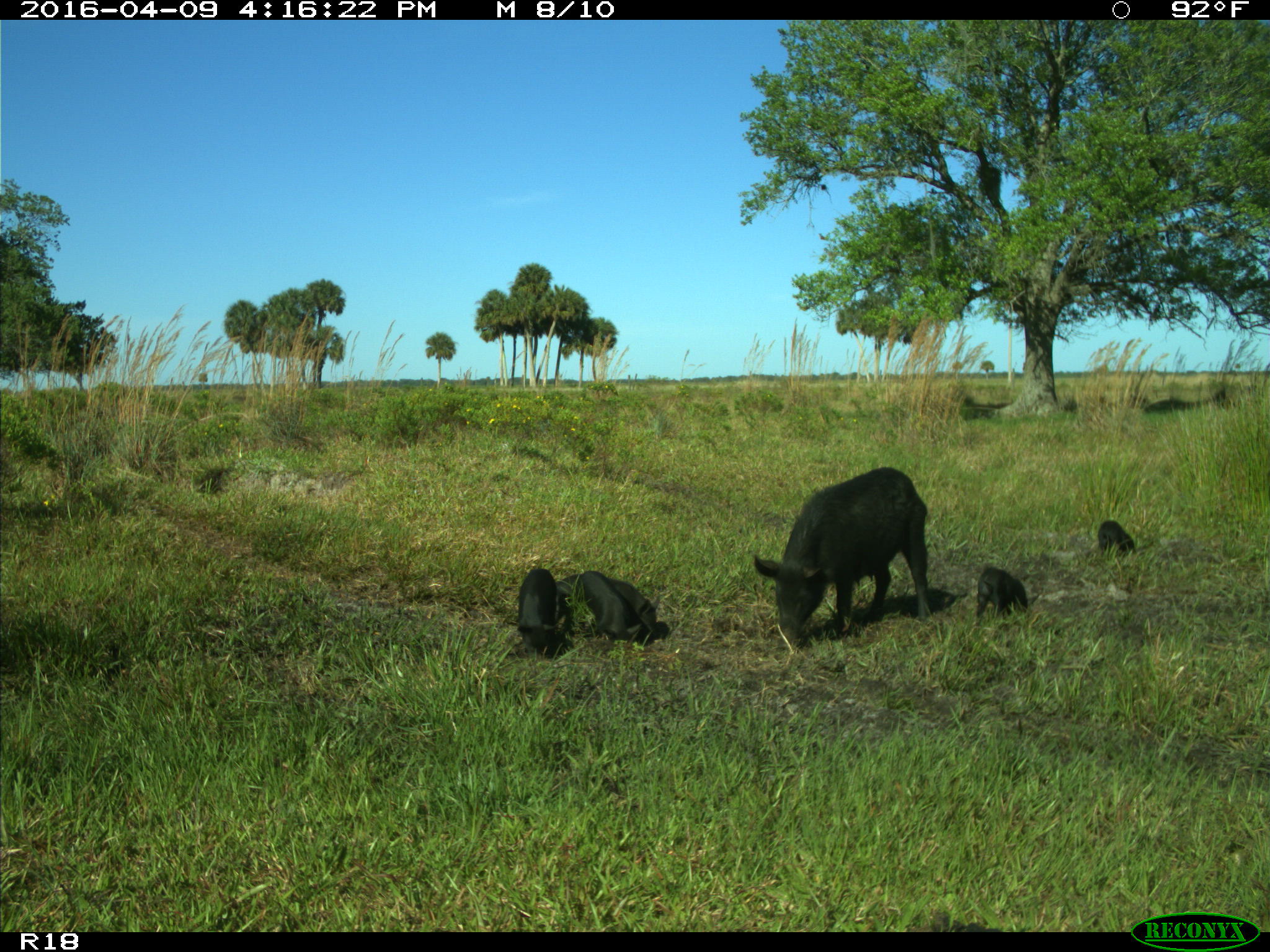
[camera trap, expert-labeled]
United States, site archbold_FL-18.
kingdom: Animalia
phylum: Chordata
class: Mammalia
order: Artiodactyla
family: Suidae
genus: Sus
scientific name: Sus scrofa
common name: wild boar